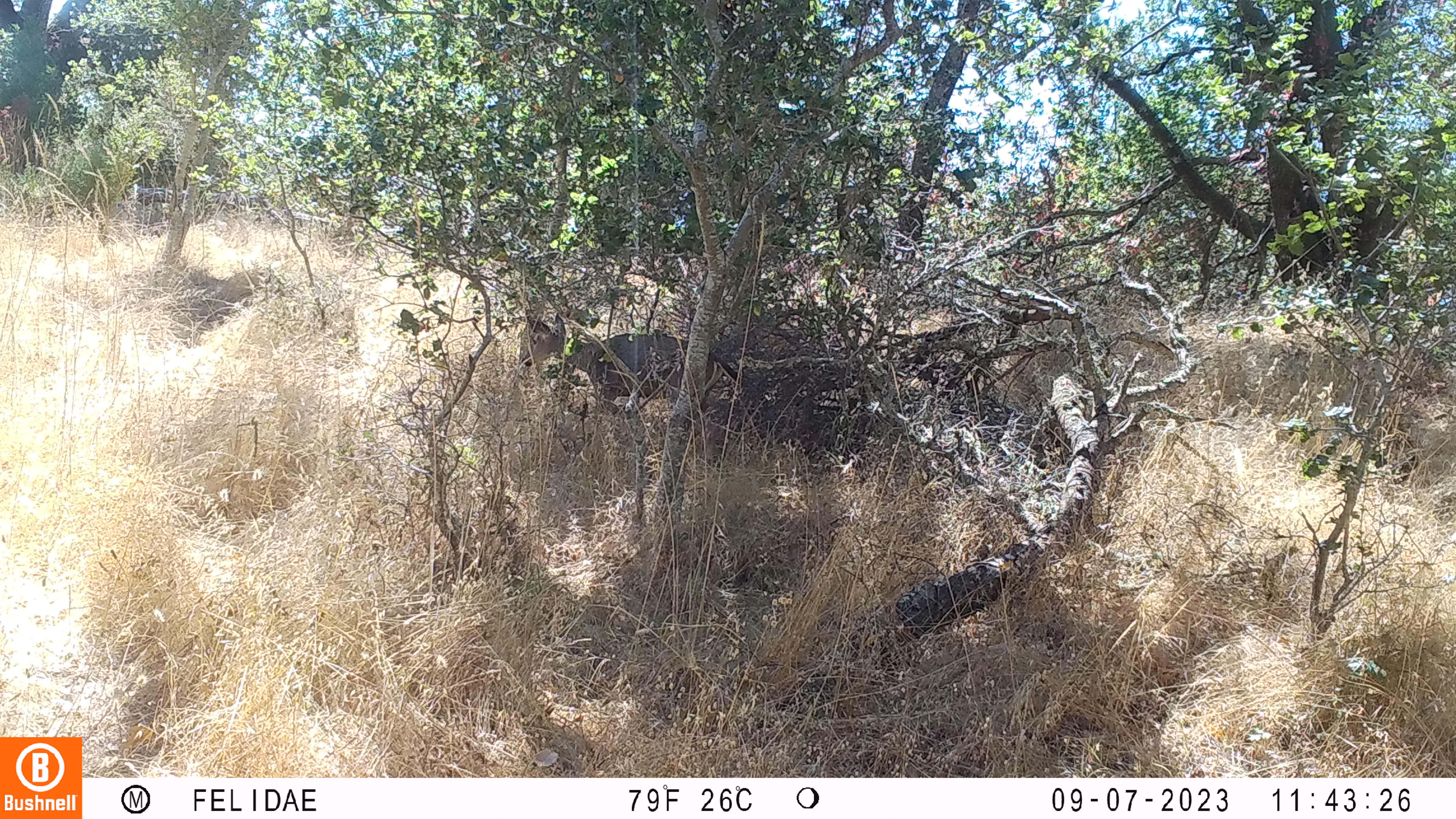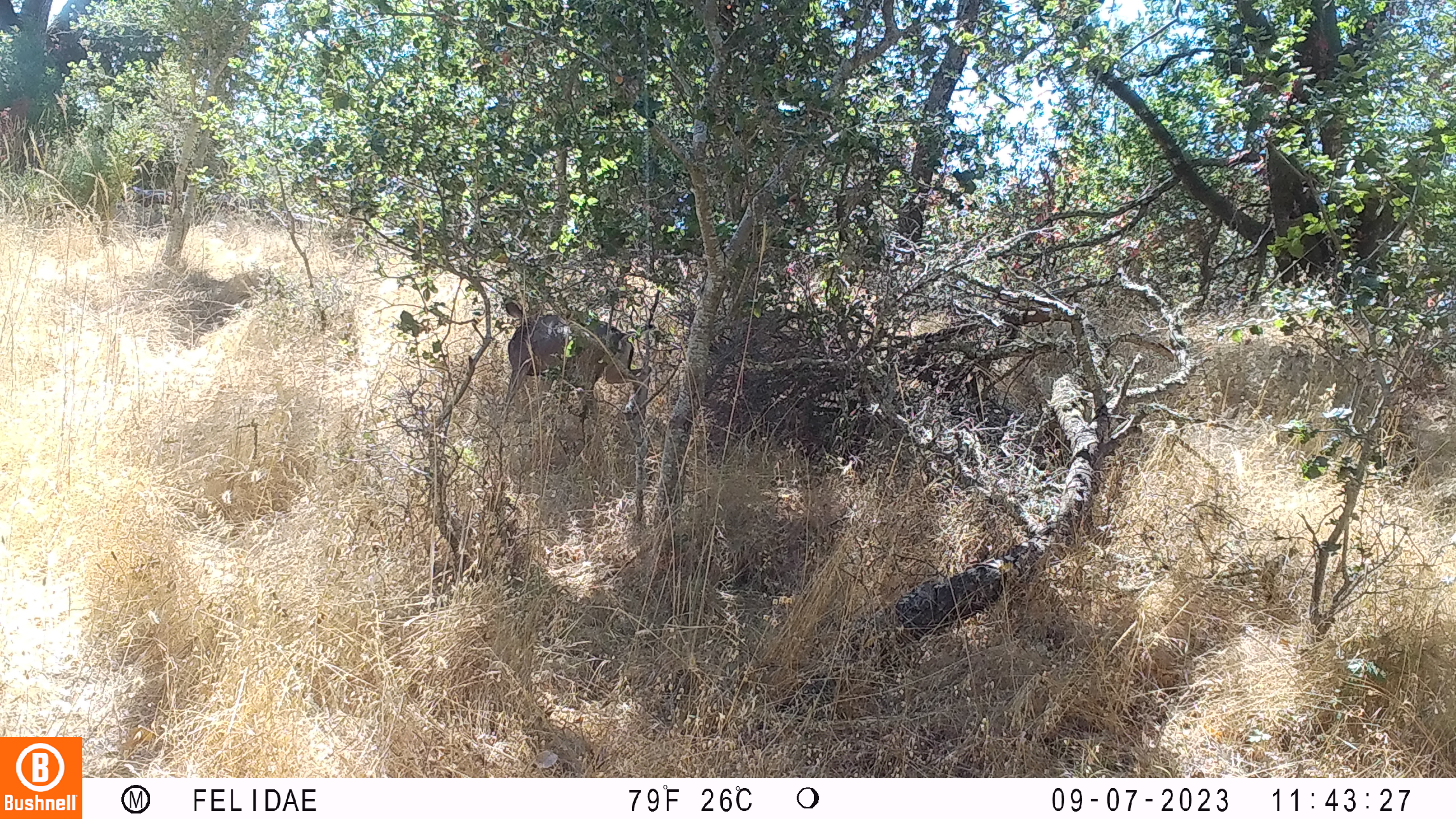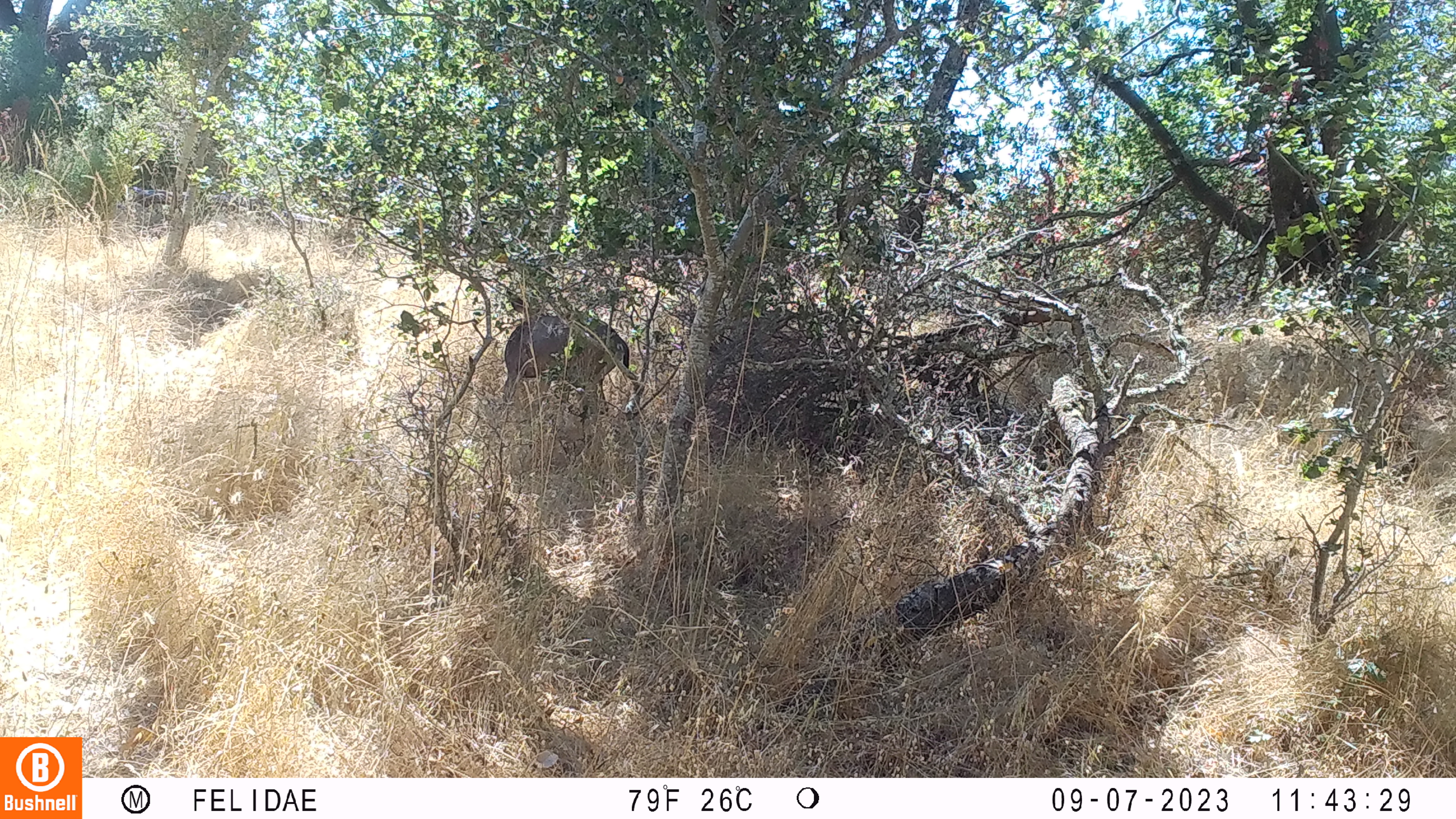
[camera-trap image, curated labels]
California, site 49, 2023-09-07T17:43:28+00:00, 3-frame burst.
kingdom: Animalia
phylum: Chordata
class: Mammalia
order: Artiodactyla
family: Cervidae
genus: Odocoileus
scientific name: Odocoileus hemionus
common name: mule deer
Mule deer (Odocoileus hemionus).